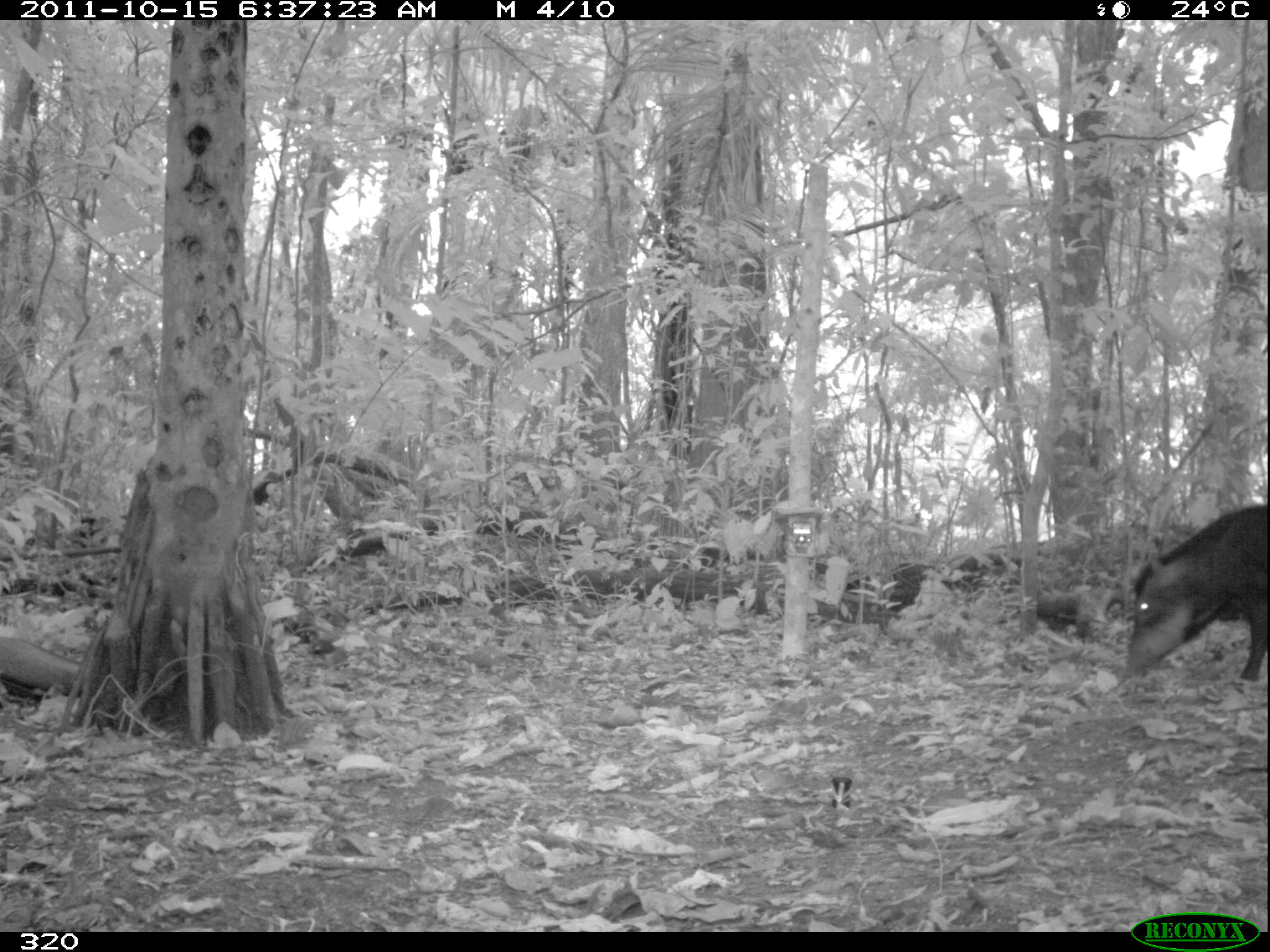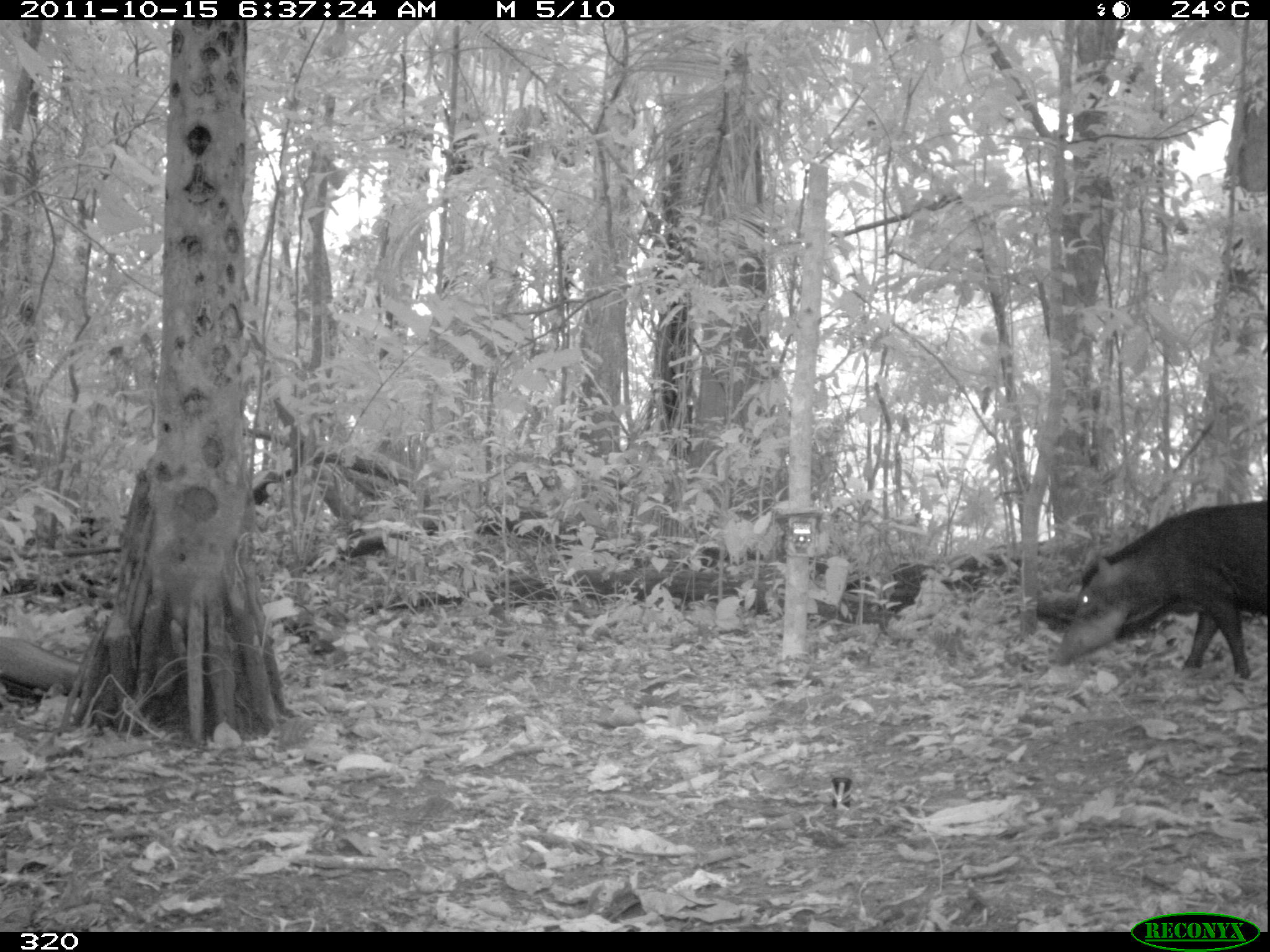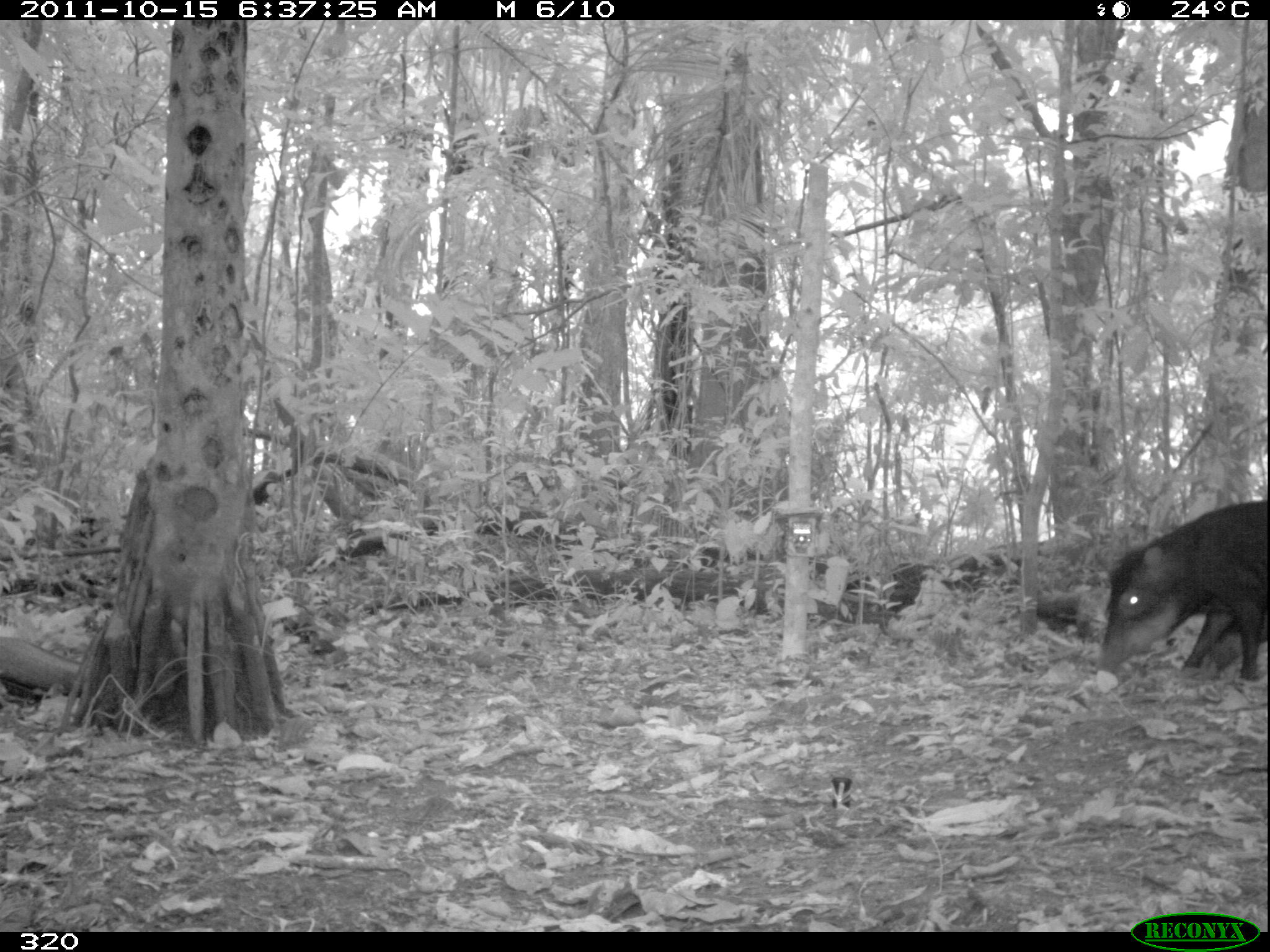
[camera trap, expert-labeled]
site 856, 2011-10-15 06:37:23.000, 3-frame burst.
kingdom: Animalia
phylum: Chordata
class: Mammalia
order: Artiodactyla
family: Tayassuidae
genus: Tayassu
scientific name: Tayassu pecari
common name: white-lipped peccary